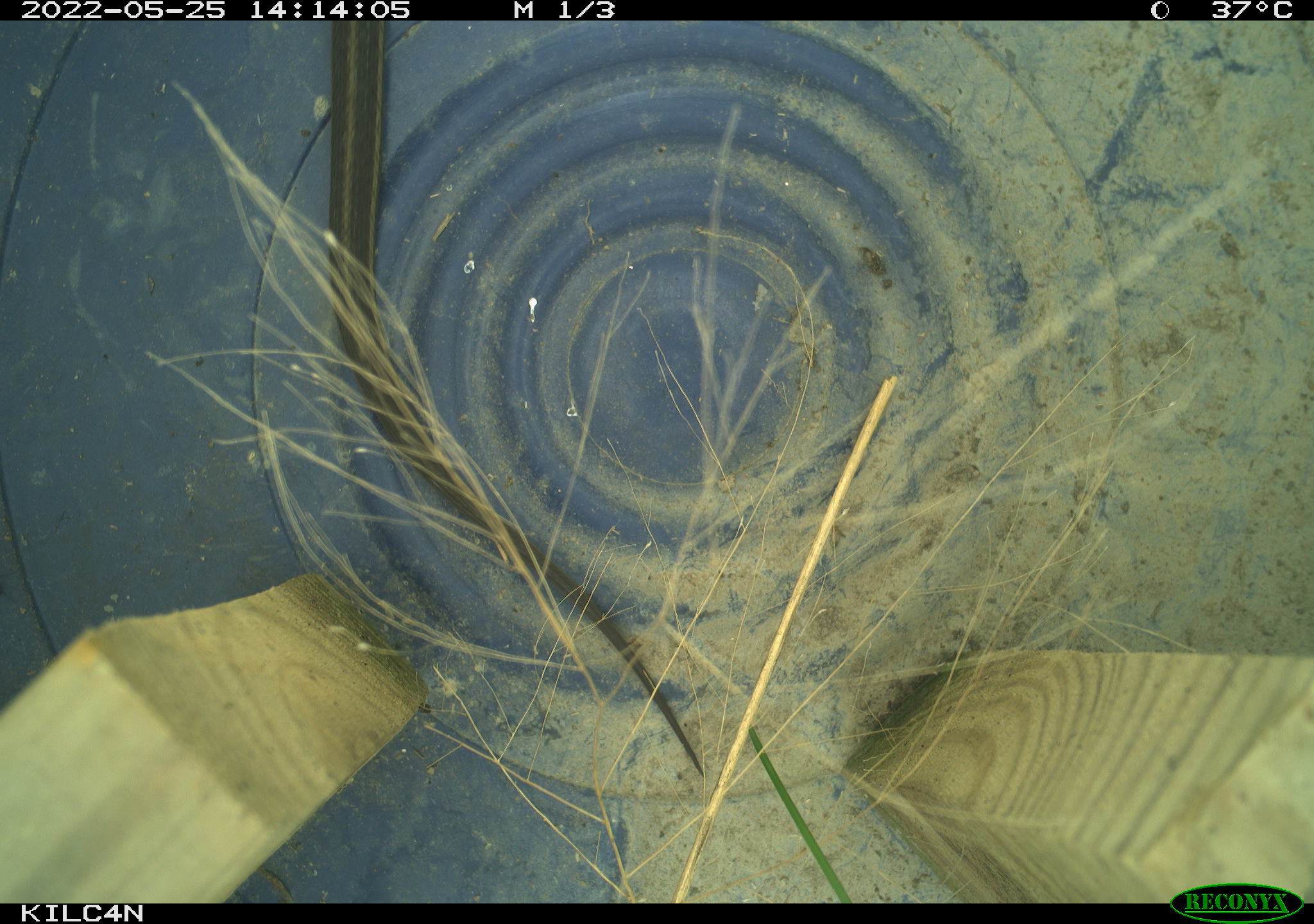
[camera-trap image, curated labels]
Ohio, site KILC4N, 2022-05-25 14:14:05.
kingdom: Animalia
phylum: Chordata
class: Reptilia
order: Squamata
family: Colubridae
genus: Thamnophis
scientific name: Thamnophis sirtalis sirtalis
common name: eastern gartersnake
Eastern gartersnake (Thamnophis sirtalis sirtalis).